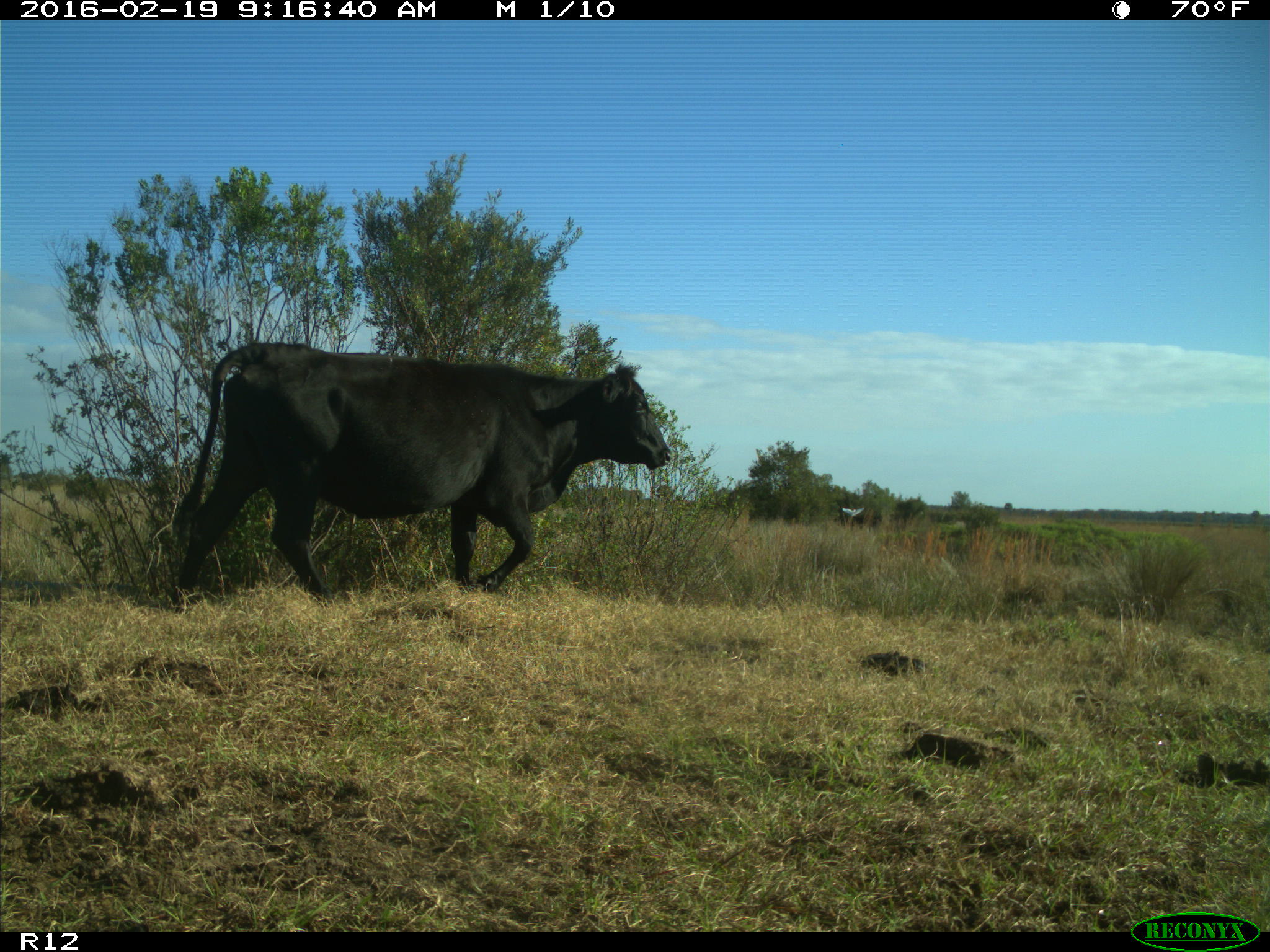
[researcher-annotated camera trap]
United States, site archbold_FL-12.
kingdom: Animalia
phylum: Chordata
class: Mammalia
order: Artiodactyla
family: Bovidae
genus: Bos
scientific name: Bos taurus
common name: domestic cow